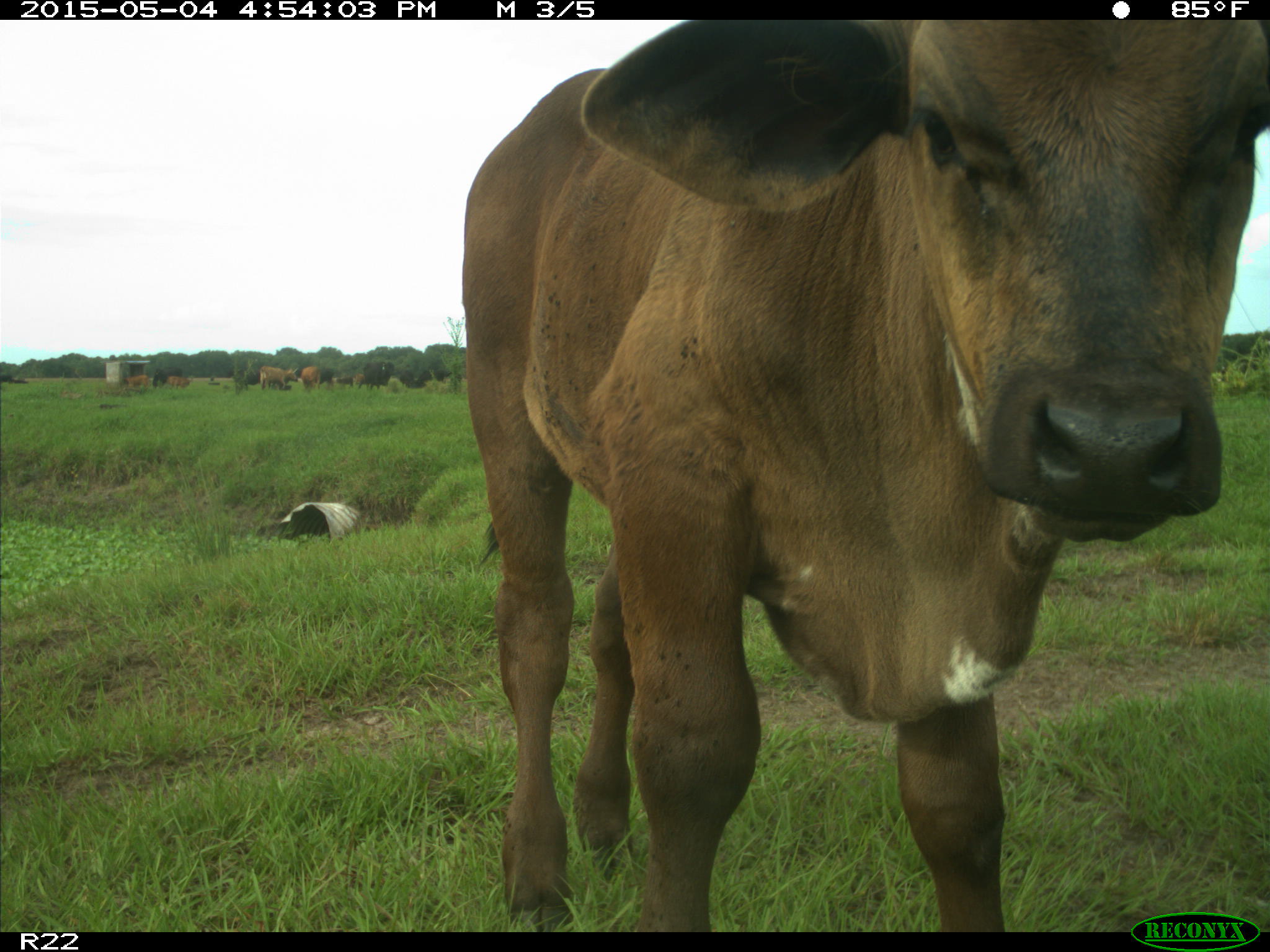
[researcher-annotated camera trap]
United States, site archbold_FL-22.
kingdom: Animalia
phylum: Chordata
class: Mammalia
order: Artiodactyla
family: Bovidae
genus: Bos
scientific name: Bos taurus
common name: domestic cow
Bos taurus (domestic cow).